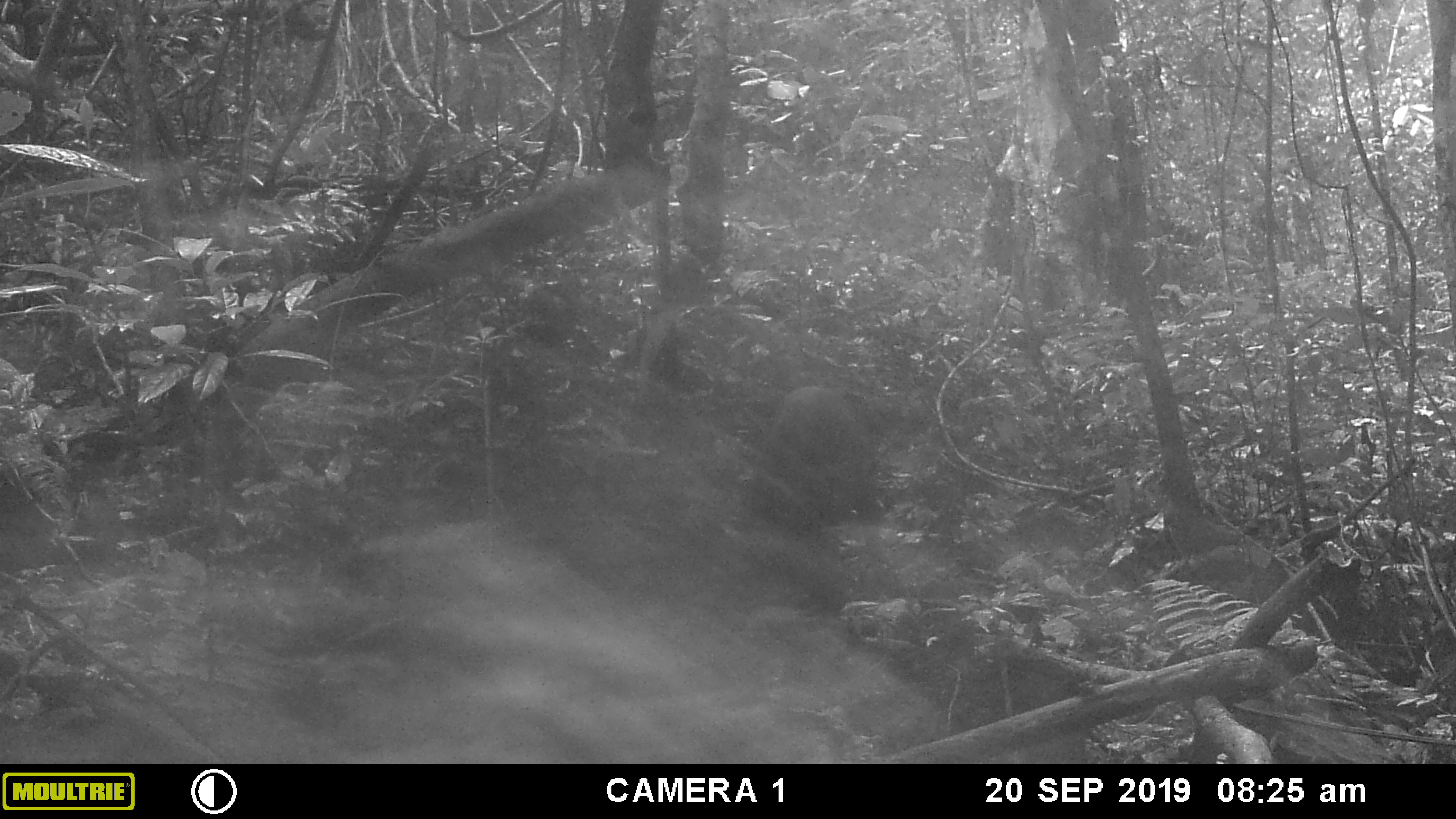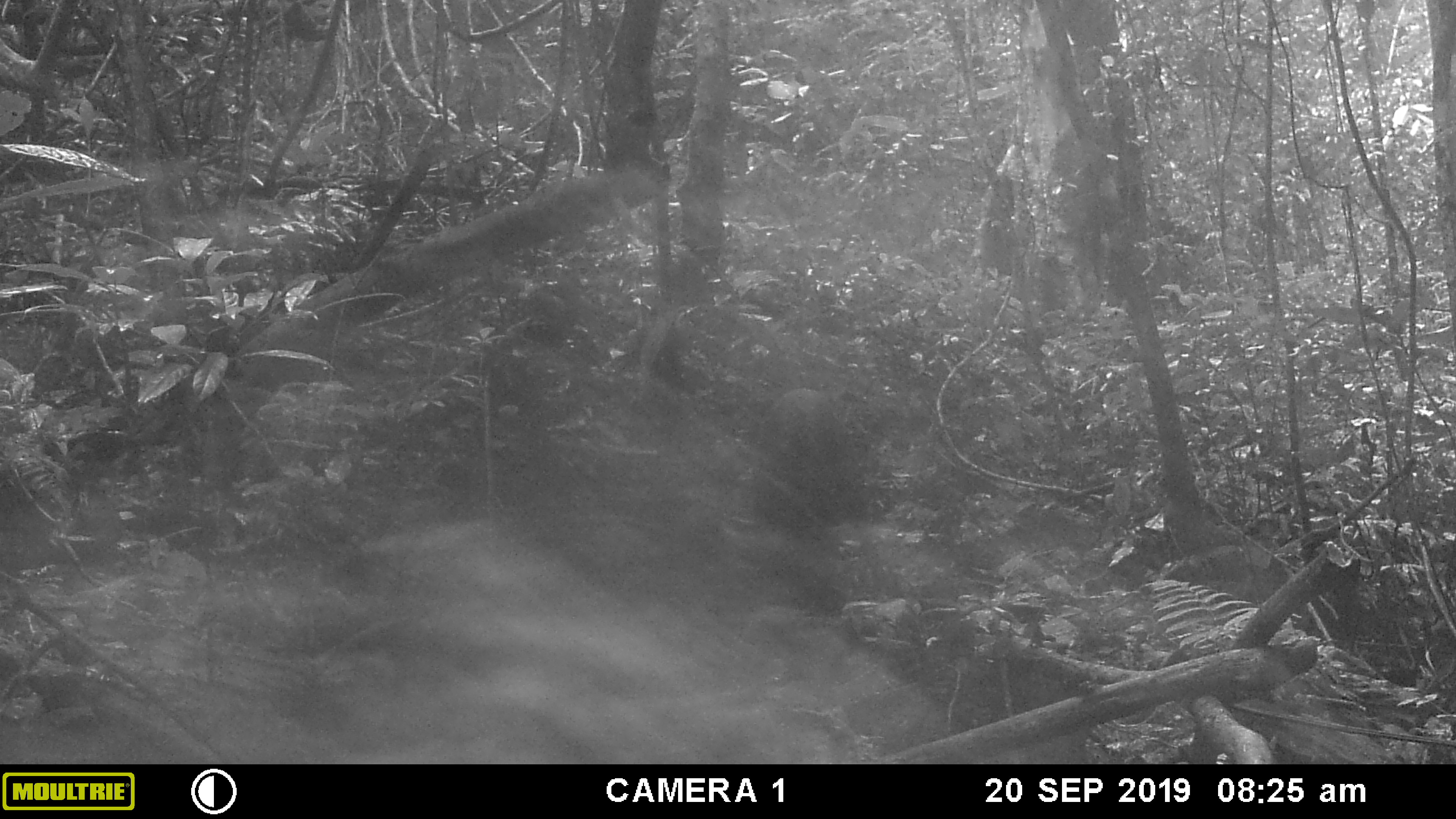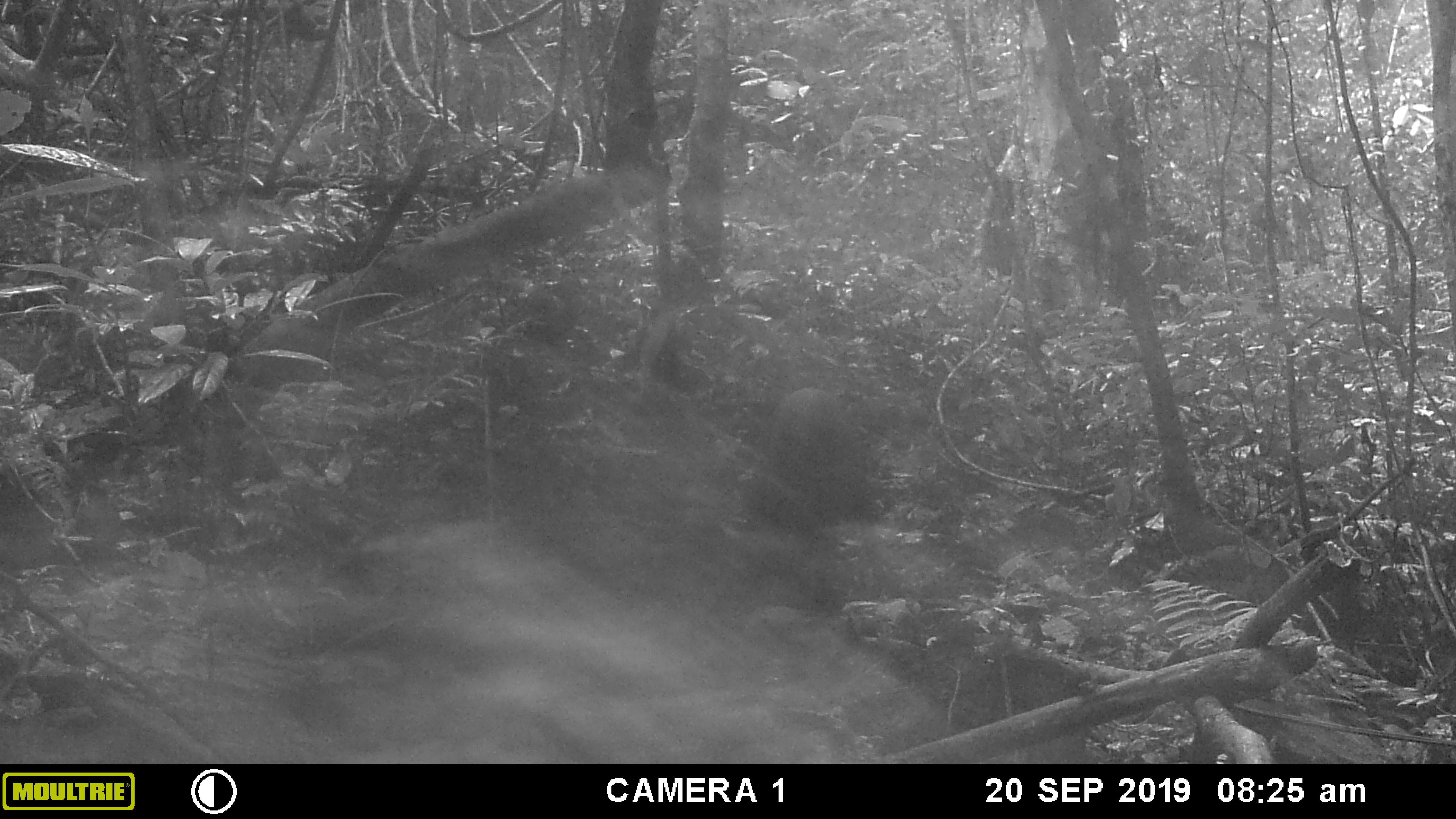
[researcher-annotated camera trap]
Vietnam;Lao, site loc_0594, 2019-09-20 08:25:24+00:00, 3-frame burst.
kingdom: Animalia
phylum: Chordata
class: Mammalia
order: Artiodactyla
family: Suidae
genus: Sus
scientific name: Sus scrofa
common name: eurasian wild pig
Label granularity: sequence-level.